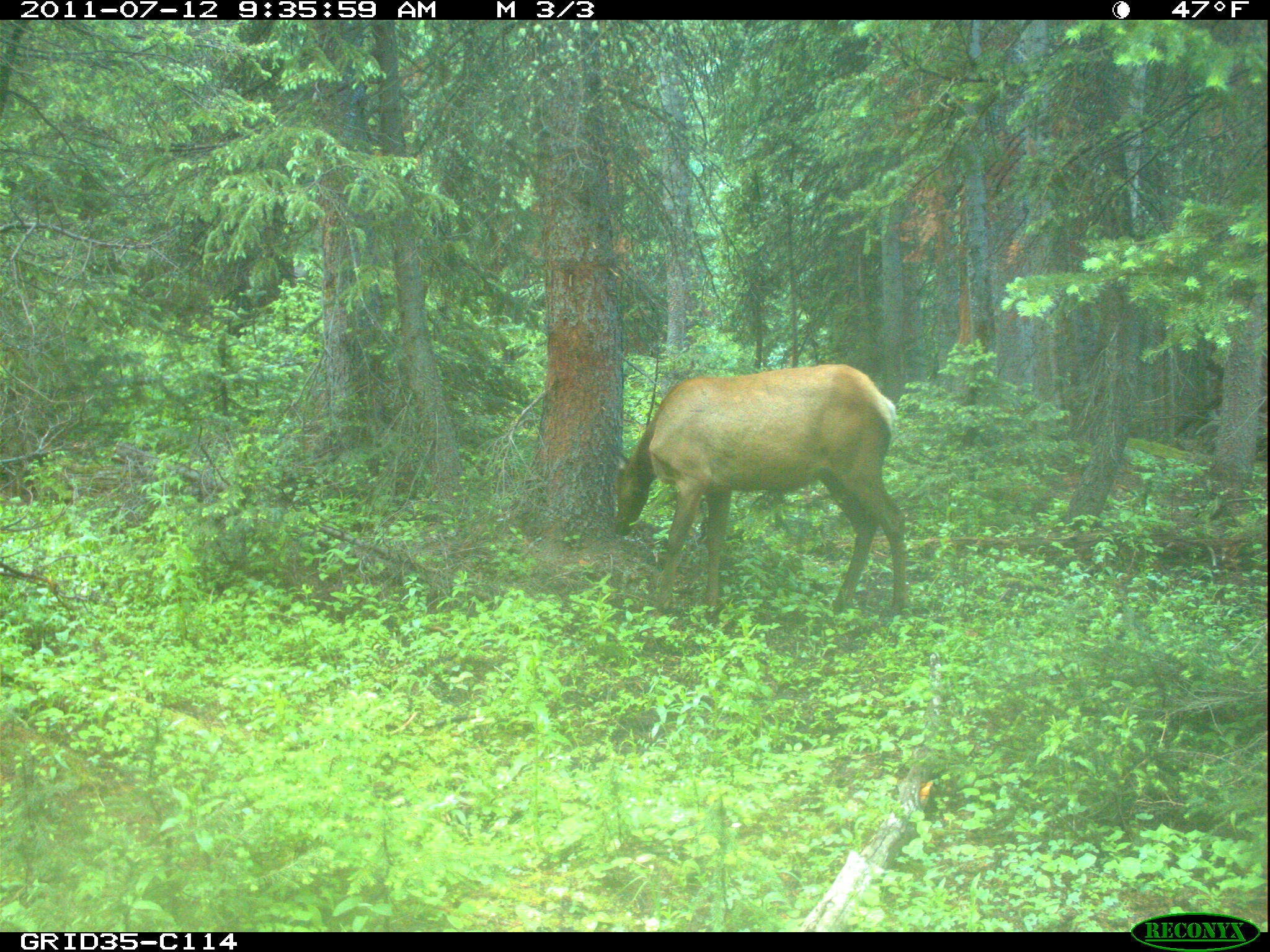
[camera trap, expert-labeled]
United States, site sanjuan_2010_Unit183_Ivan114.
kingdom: Animalia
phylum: Chordata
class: Mammalia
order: Artiodactyla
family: Cervidae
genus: Cervus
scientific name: Cervus elaphus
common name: red deer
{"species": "Cervus elaphus (red deer)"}